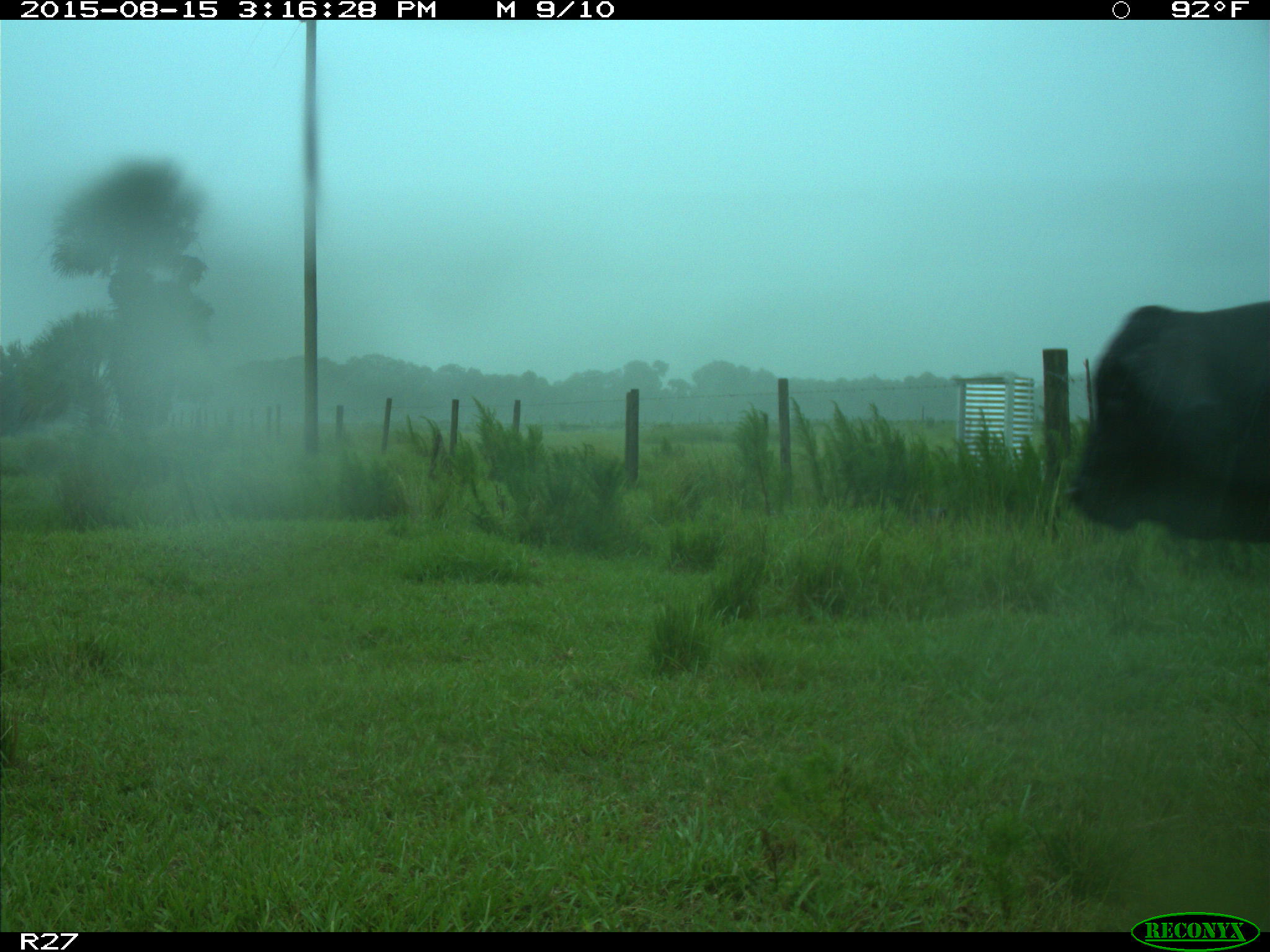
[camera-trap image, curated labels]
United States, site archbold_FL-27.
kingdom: Animalia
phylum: Chordata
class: Mammalia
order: Artiodactyla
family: Bovidae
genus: Bos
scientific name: Bos taurus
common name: domestic cow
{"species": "Bos taurus (domestic cow)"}